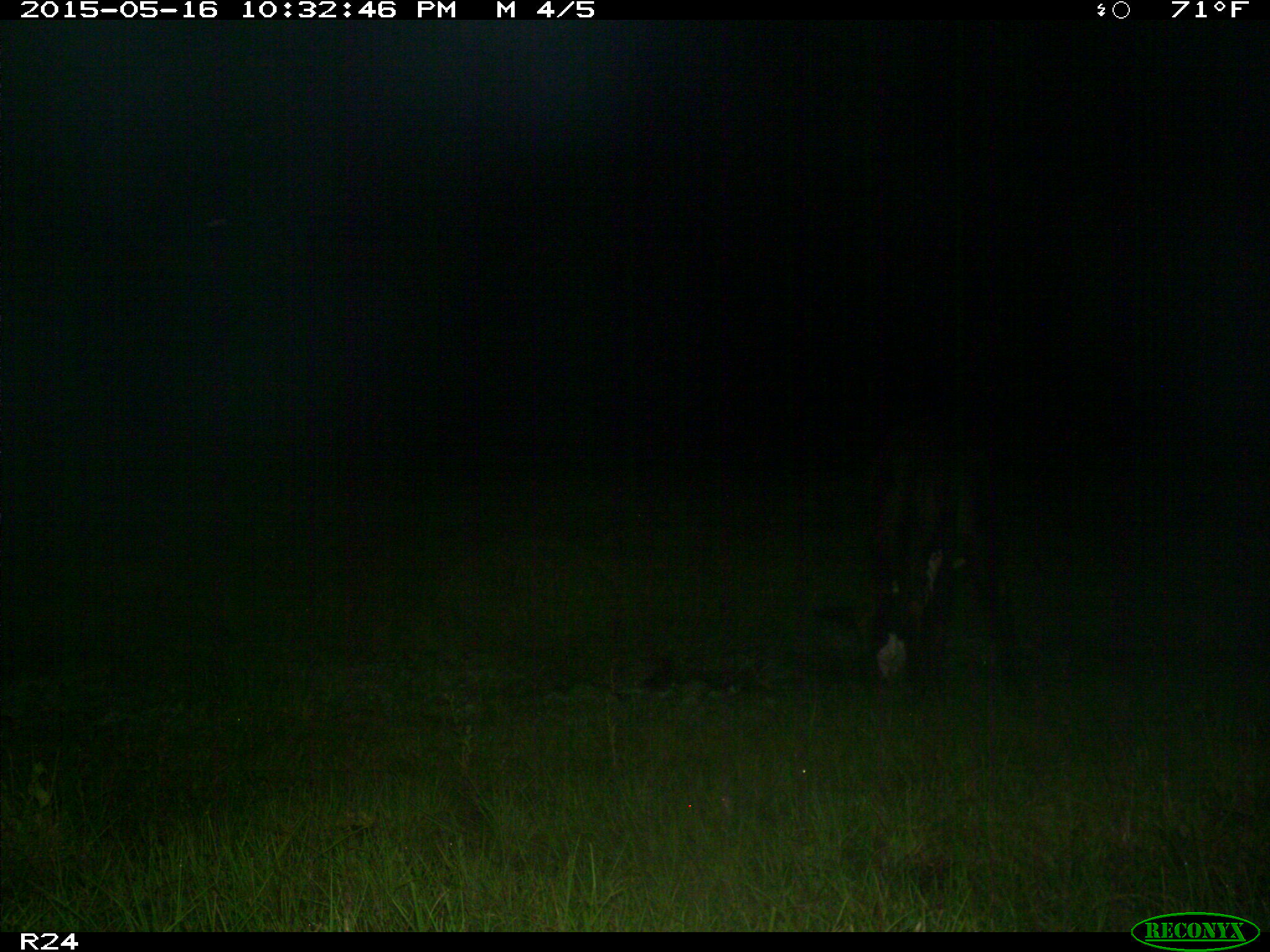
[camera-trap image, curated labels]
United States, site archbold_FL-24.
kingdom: Animalia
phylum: Chordata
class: Mammalia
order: Artiodactyla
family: Bovidae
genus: Bos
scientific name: Bos taurus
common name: domestic cow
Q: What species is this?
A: Bos taurus (domestic cow).